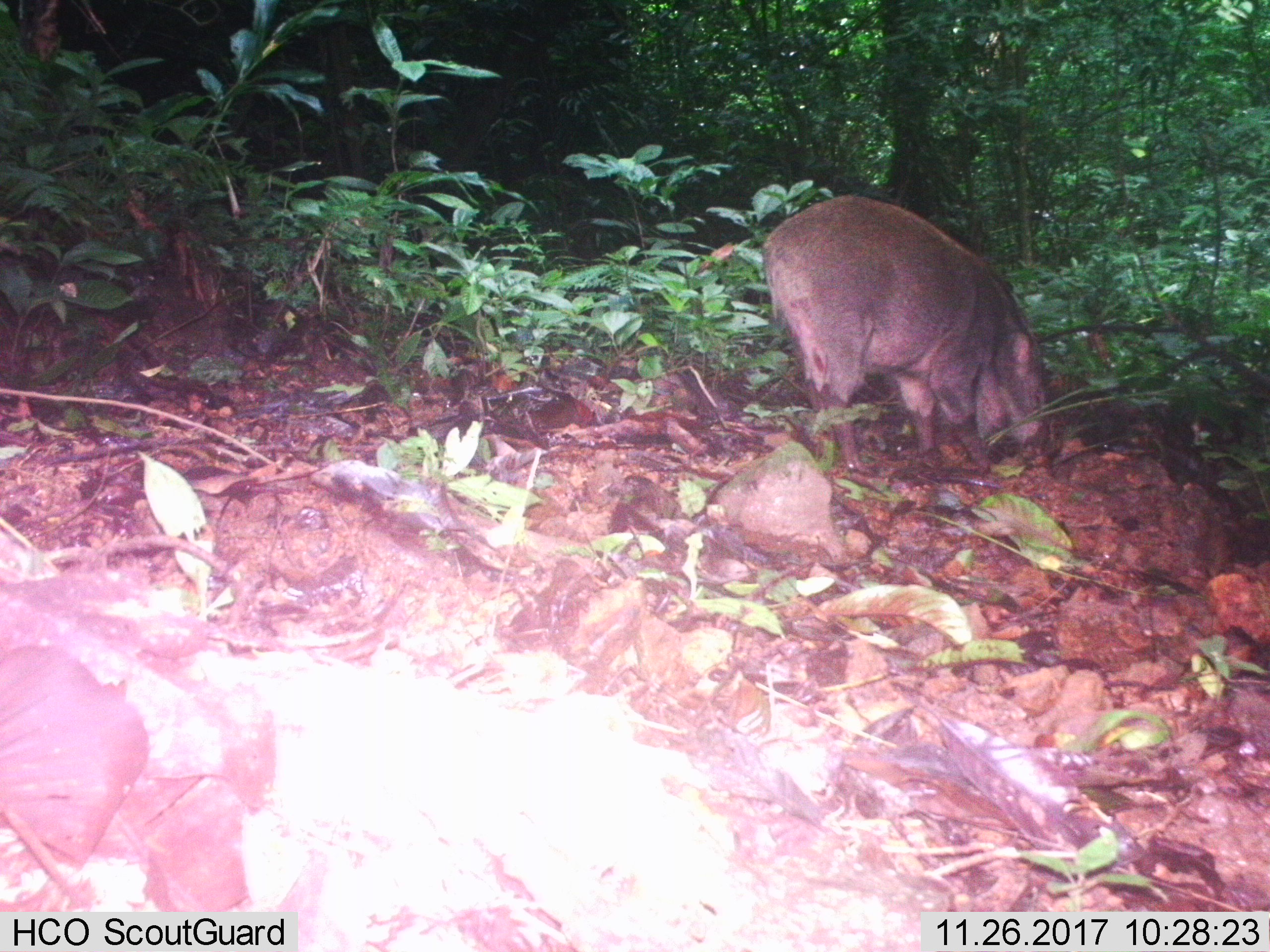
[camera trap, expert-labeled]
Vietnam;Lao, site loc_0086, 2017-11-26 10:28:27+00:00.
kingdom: Animalia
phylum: Chordata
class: Mammalia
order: Artiodactyla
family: Suidae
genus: Sus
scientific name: Sus scrofa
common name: eurasian wild pig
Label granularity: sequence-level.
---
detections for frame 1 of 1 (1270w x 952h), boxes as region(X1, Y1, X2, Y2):
eurasian wild pig: region(761, 194, 1050, 472)